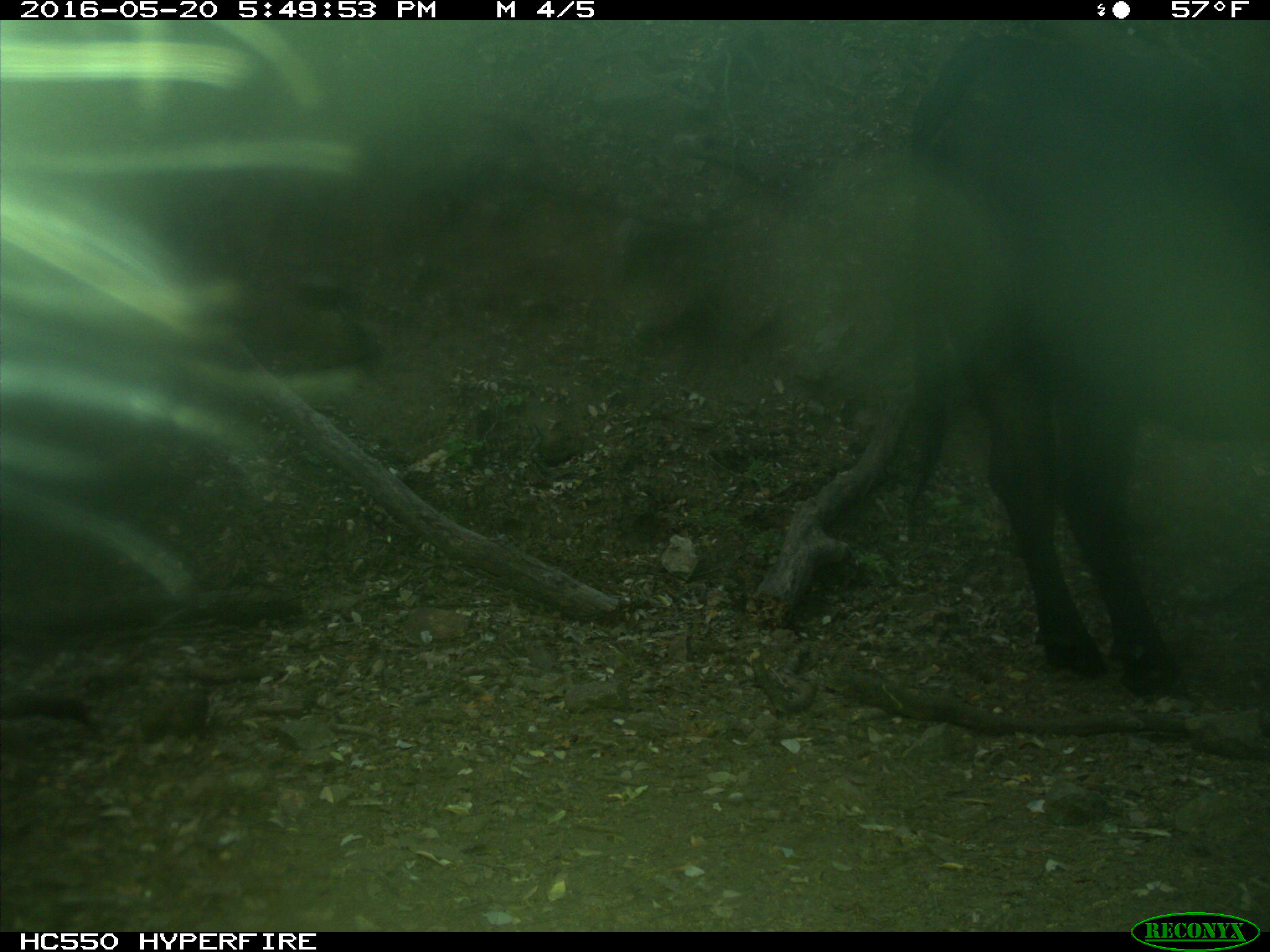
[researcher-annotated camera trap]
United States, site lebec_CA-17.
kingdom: Animalia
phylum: Chordata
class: Mammalia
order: Artiodactyla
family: Bovidae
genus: Bos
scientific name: Bos taurus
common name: domestic cow